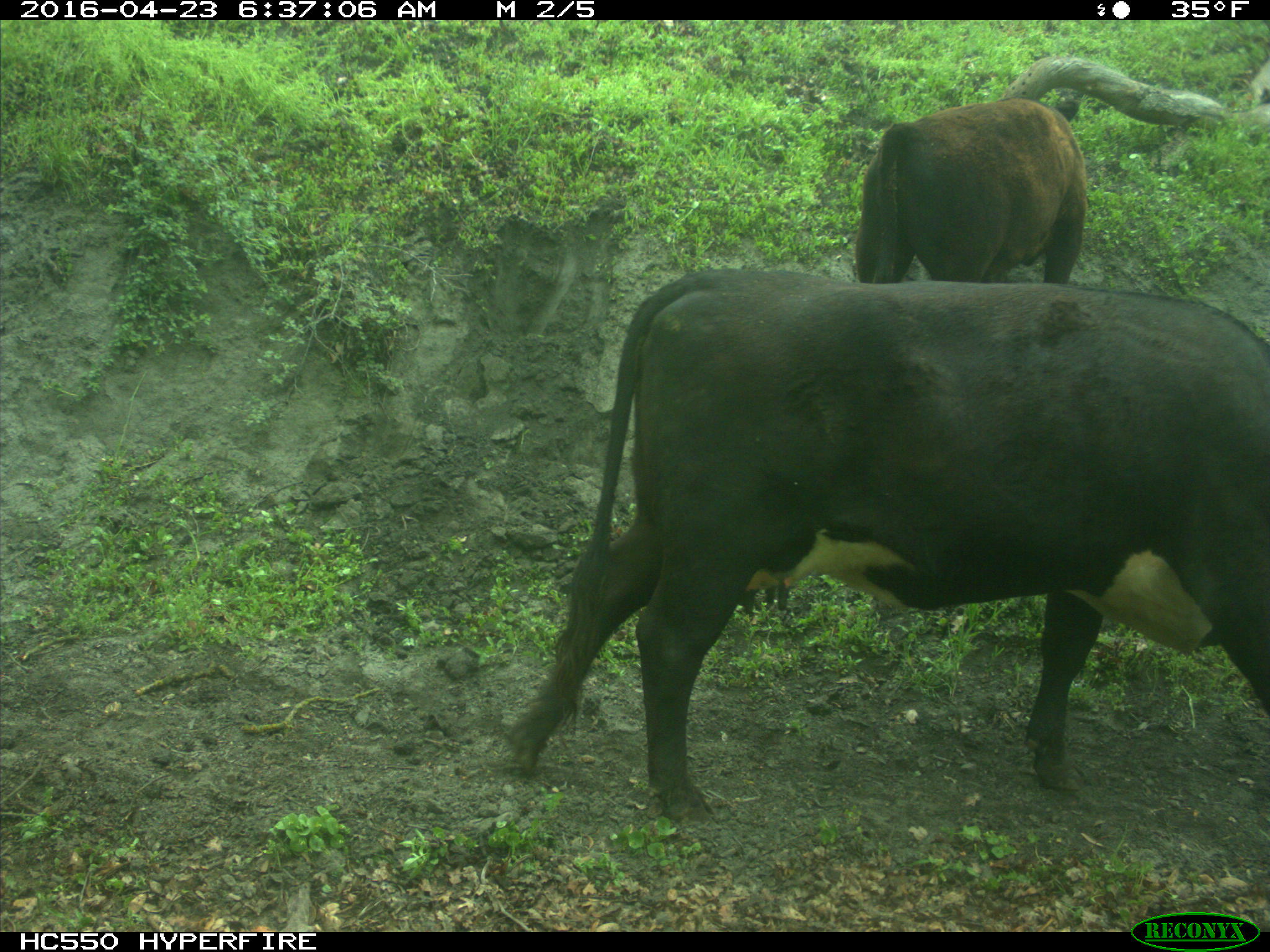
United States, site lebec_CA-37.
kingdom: Animalia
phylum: Chordata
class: Mammalia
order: Artiodactyla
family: Bovidae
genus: Bos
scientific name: Bos taurus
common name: domestic cow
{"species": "Bos taurus (domestic cow)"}